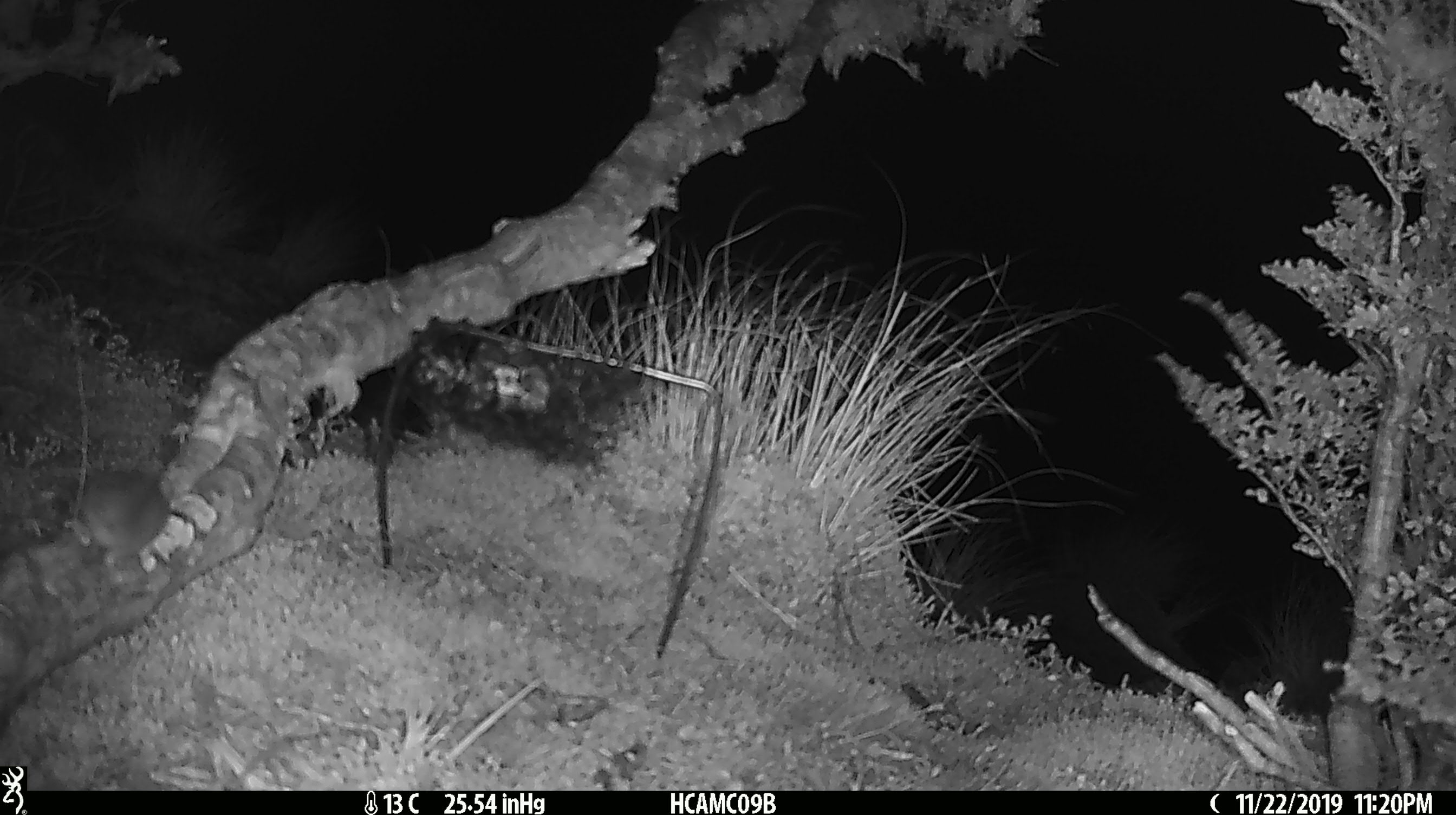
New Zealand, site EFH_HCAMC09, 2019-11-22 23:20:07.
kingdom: Animalia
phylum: Chordata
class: Mammalia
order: Rodentia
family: Muridae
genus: Mus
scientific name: Mus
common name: mouse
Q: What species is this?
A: Mouse (Mus).